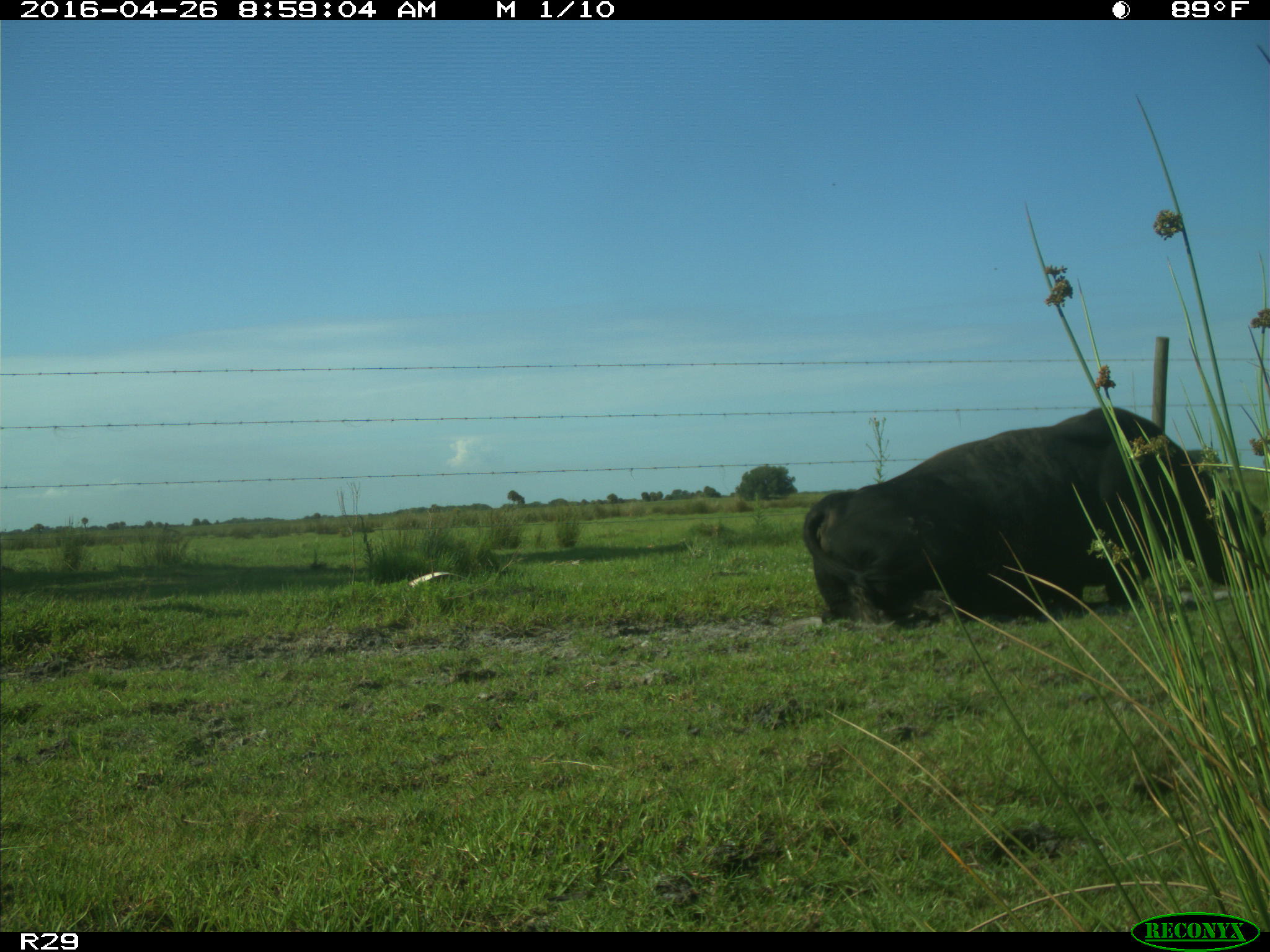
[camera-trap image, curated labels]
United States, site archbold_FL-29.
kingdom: Animalia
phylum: Chordata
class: Mammalia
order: Artiodactyla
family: Bovidae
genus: Bos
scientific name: Bos taurus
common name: domestic cow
Bos taurus (domestic cow).